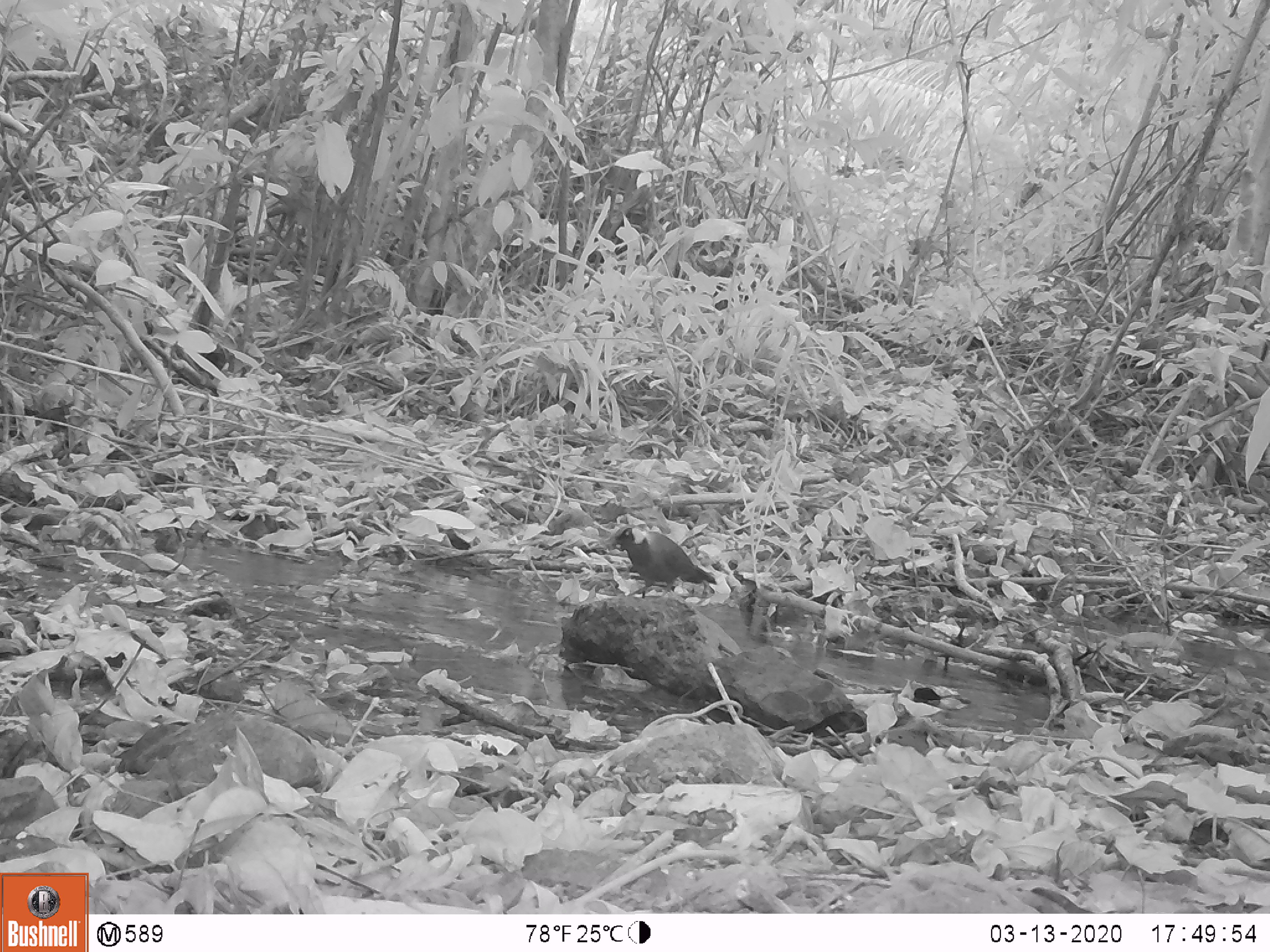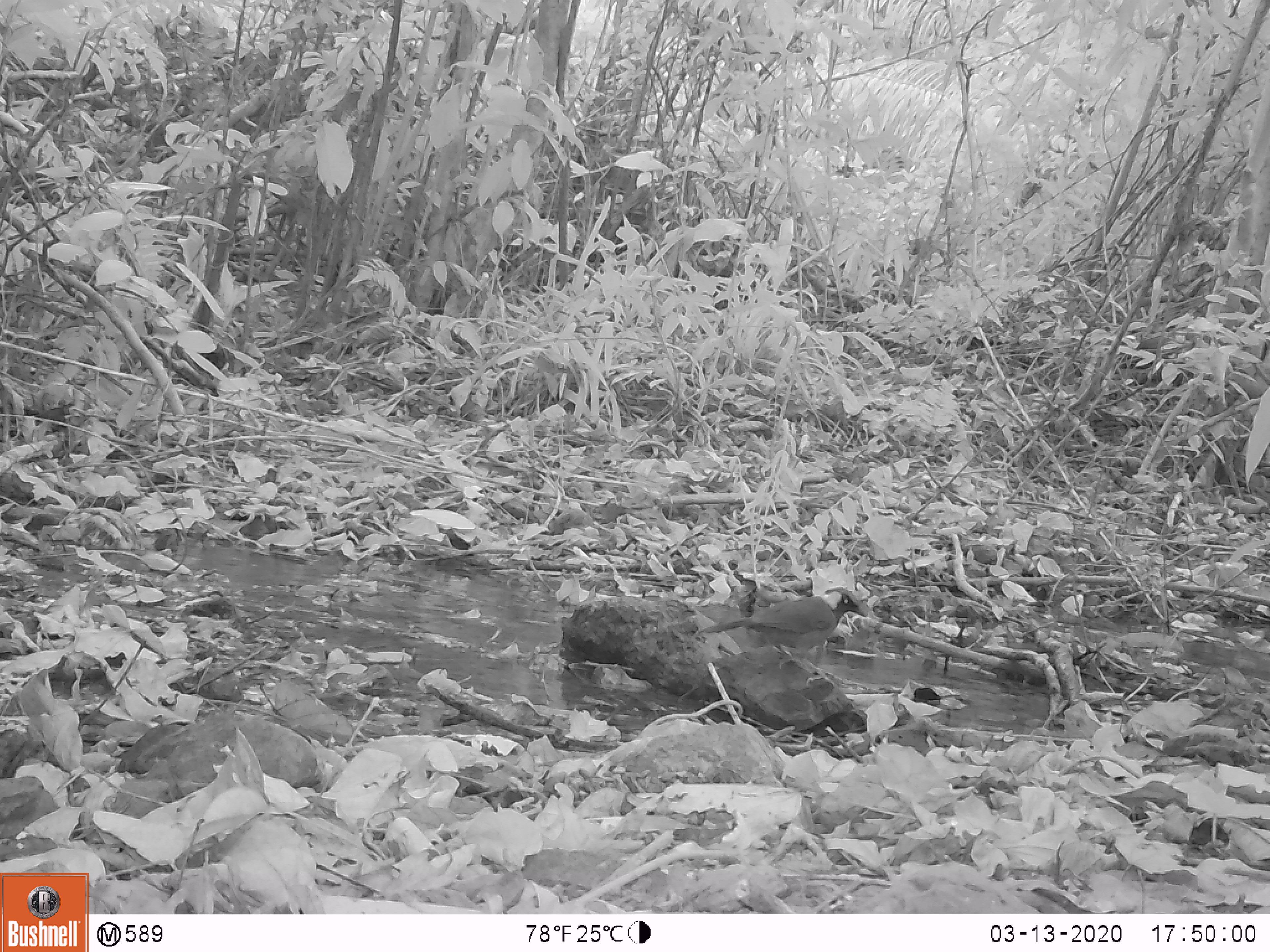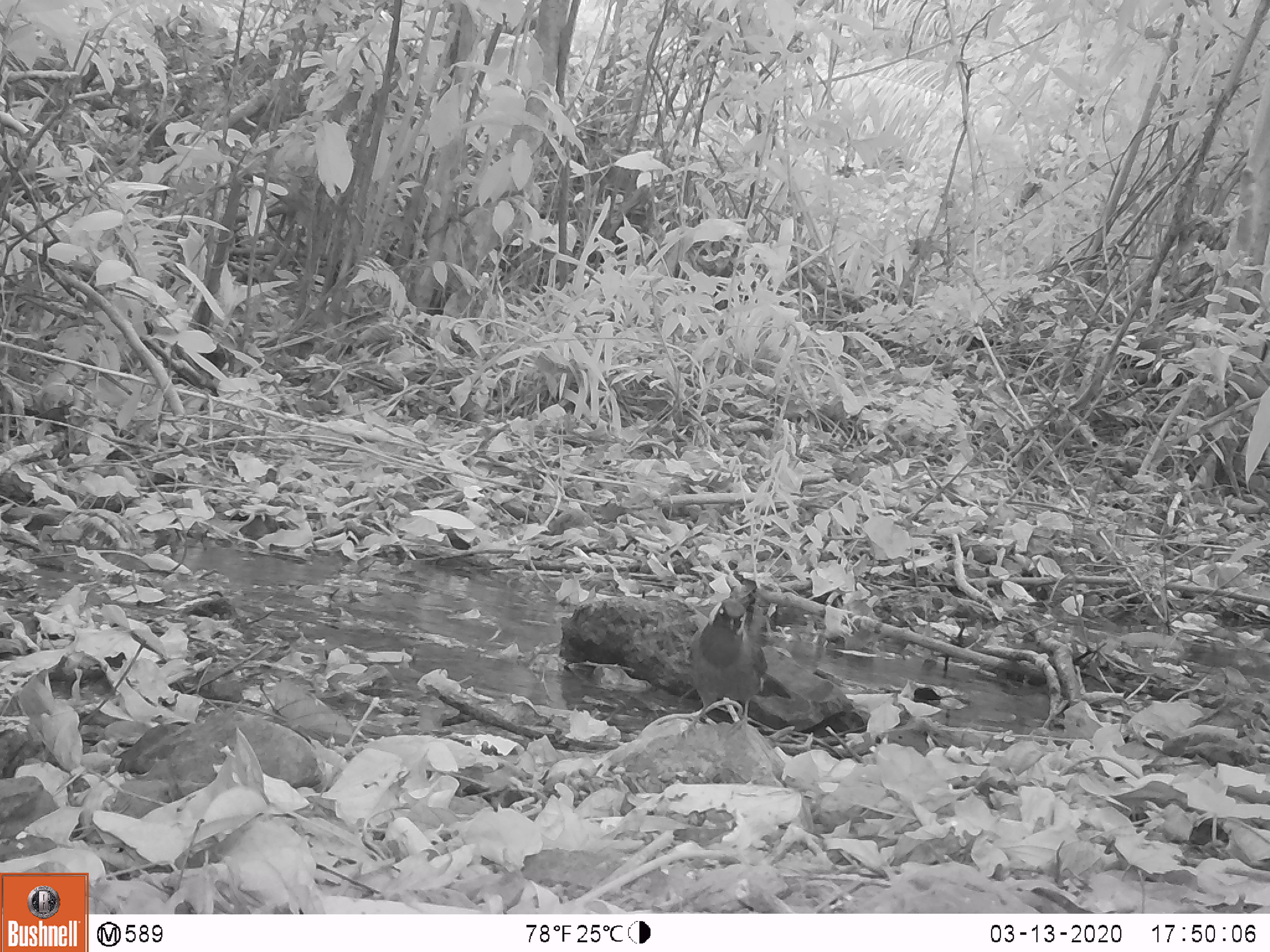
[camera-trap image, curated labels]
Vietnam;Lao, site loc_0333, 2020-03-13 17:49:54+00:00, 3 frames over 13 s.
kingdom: Animalia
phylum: Chordata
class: Aves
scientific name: Aves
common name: bird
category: unidentified bird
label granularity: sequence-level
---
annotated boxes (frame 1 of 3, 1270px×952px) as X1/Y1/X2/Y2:
unidentified bird: 602/525/717/602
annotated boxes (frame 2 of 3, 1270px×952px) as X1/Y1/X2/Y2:
unidentified bird: 697/585/869/676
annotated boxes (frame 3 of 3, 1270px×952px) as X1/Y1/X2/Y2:
unidentified bird: 681/596/768/738